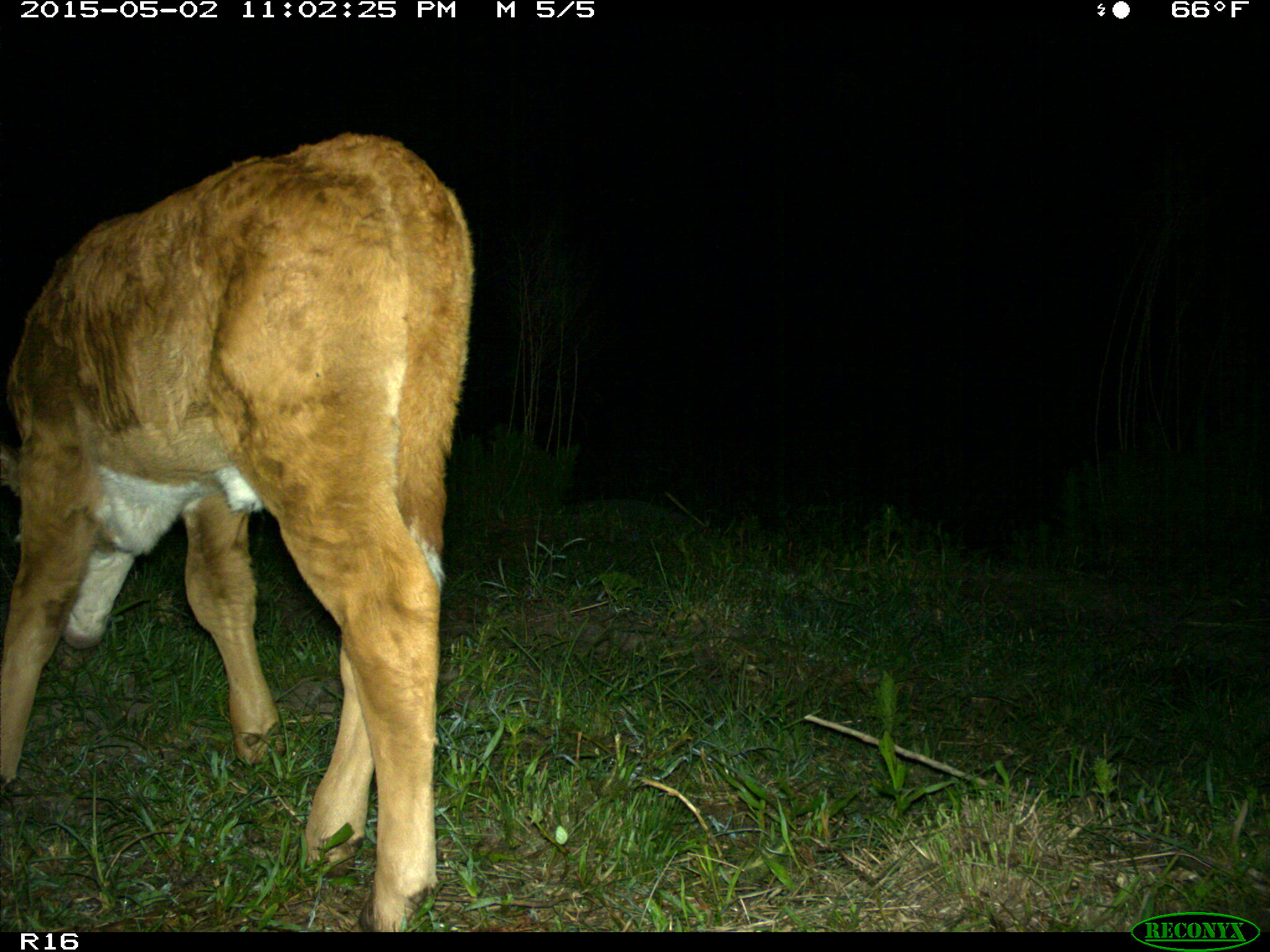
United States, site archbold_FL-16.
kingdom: Animalia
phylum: Chordata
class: Mammalia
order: Artiodactyla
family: Bovidae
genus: Bos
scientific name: Bos taurus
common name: domestic cow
Bos taurus (domestic cow).